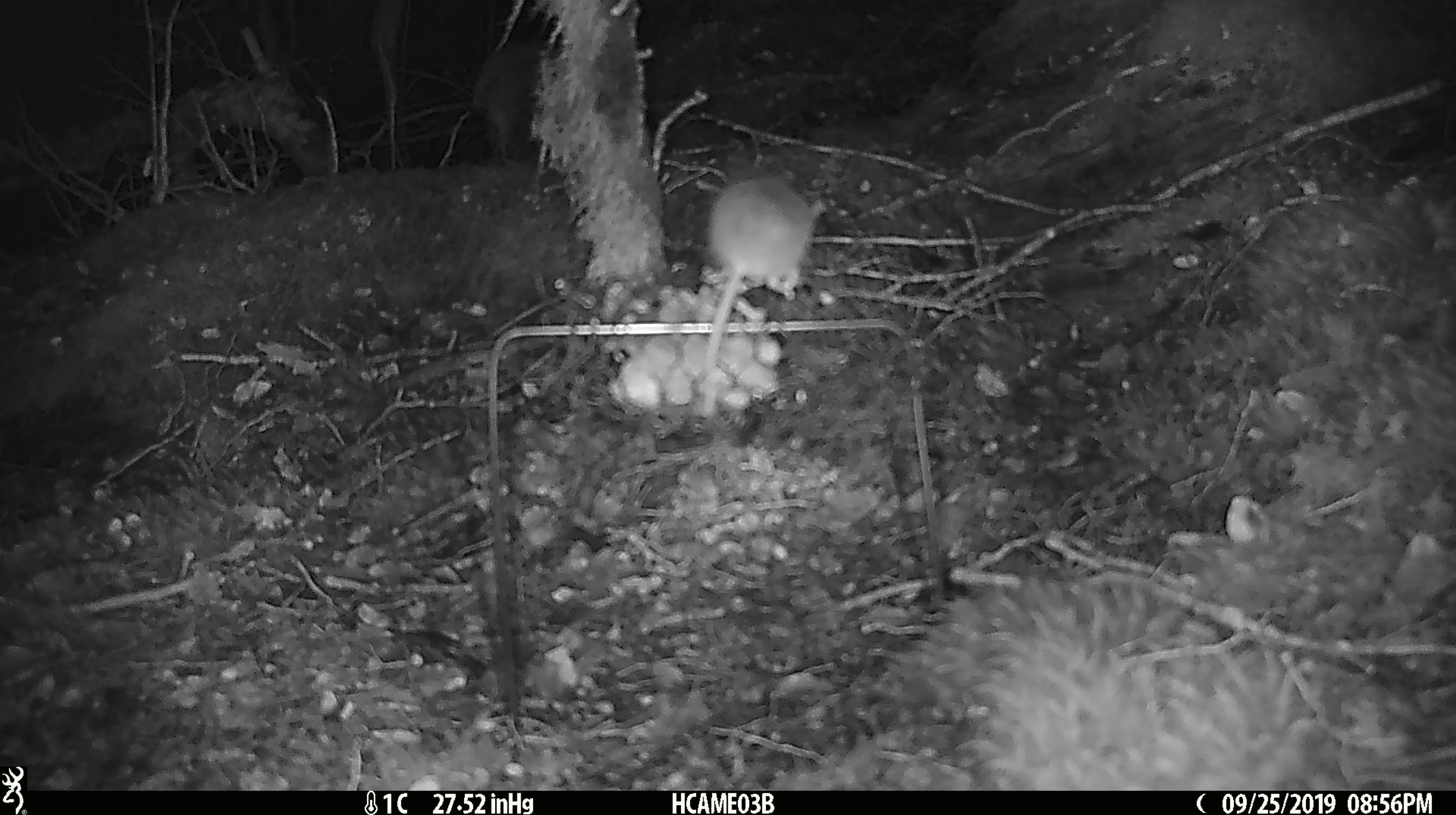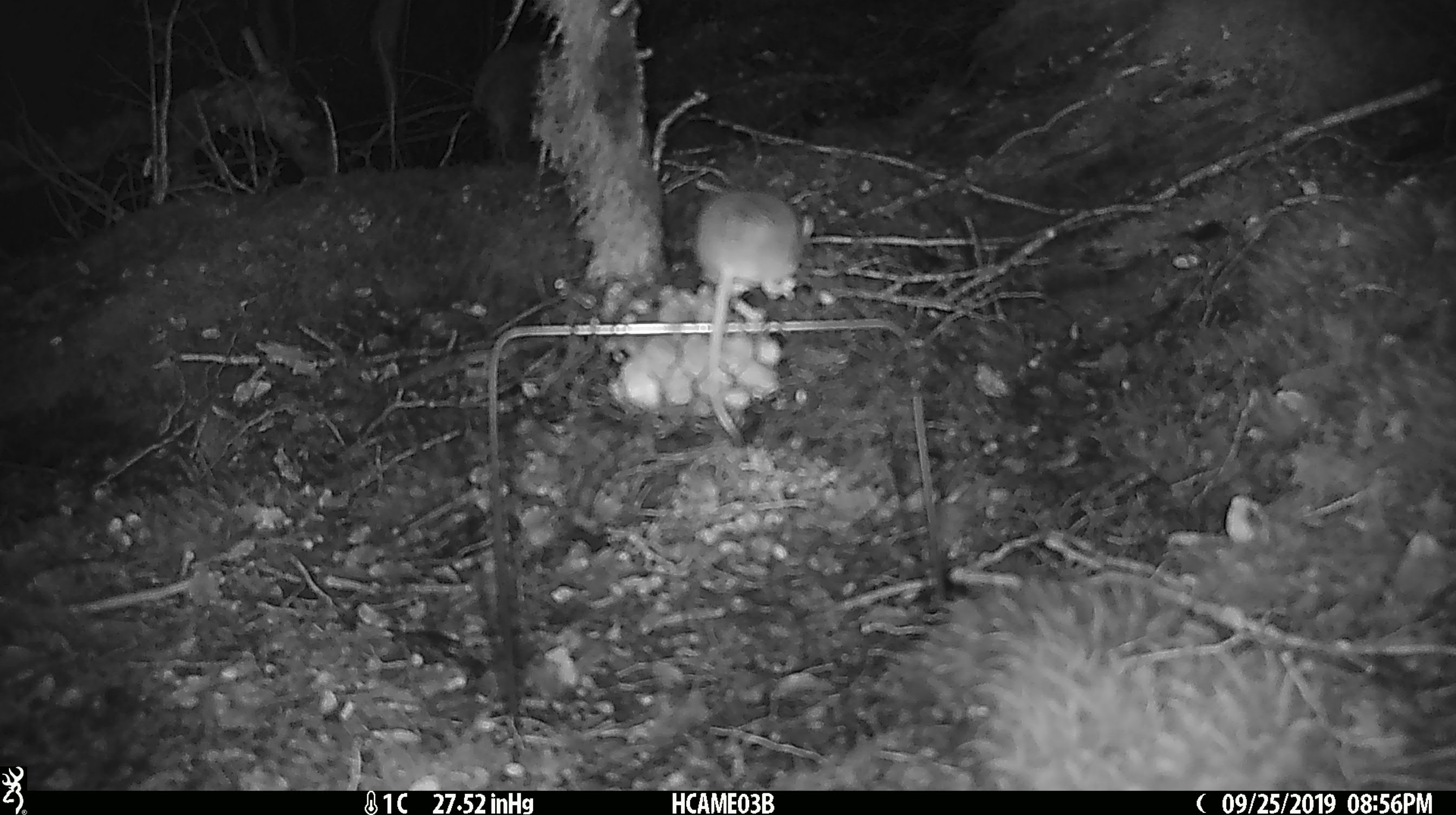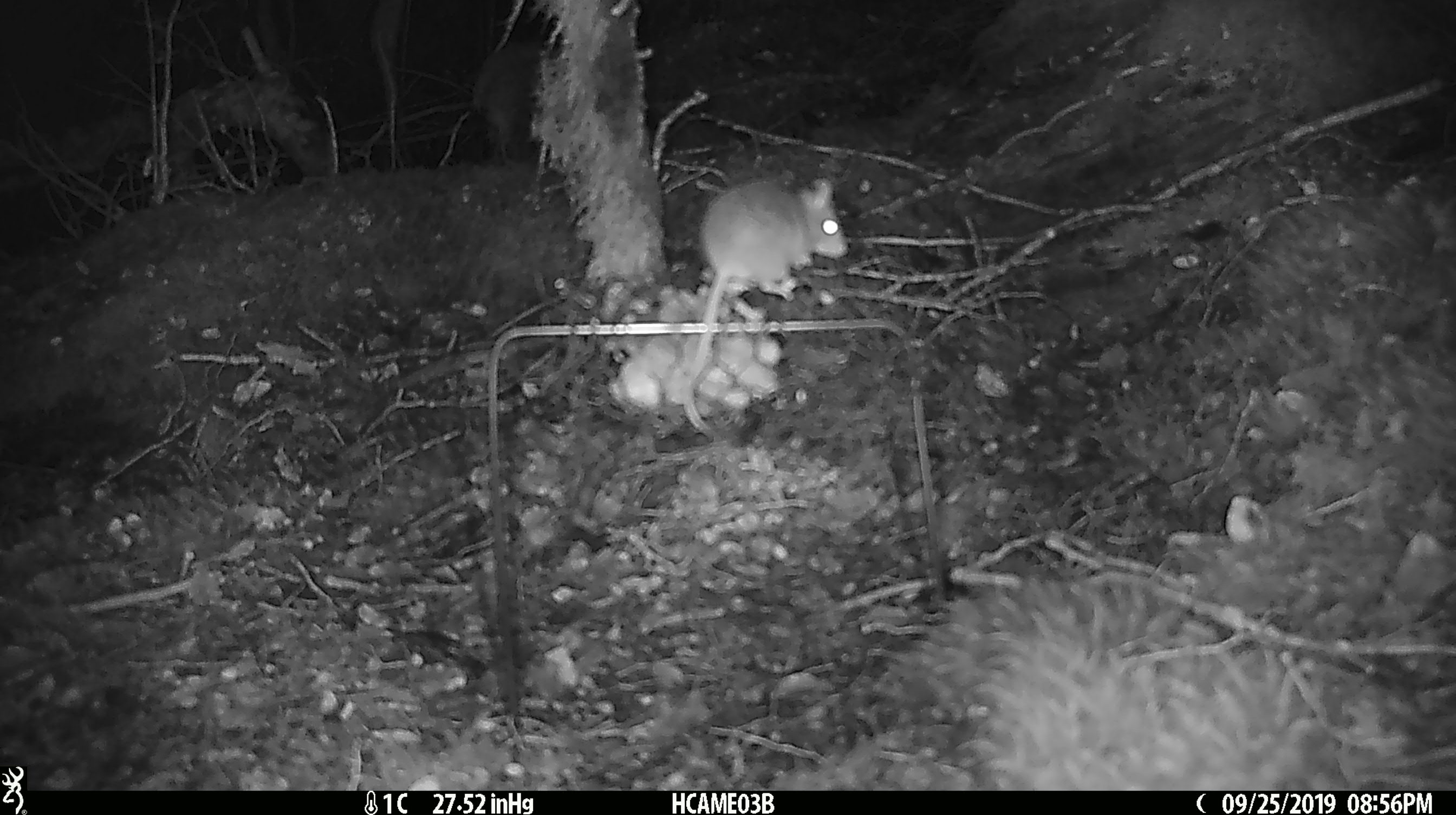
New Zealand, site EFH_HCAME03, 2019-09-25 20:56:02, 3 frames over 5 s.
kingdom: Animalia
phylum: Chordata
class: Mammalia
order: Rodentia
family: Muridae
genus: Mus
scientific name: Mus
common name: mouse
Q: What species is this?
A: Mouse (Mus).